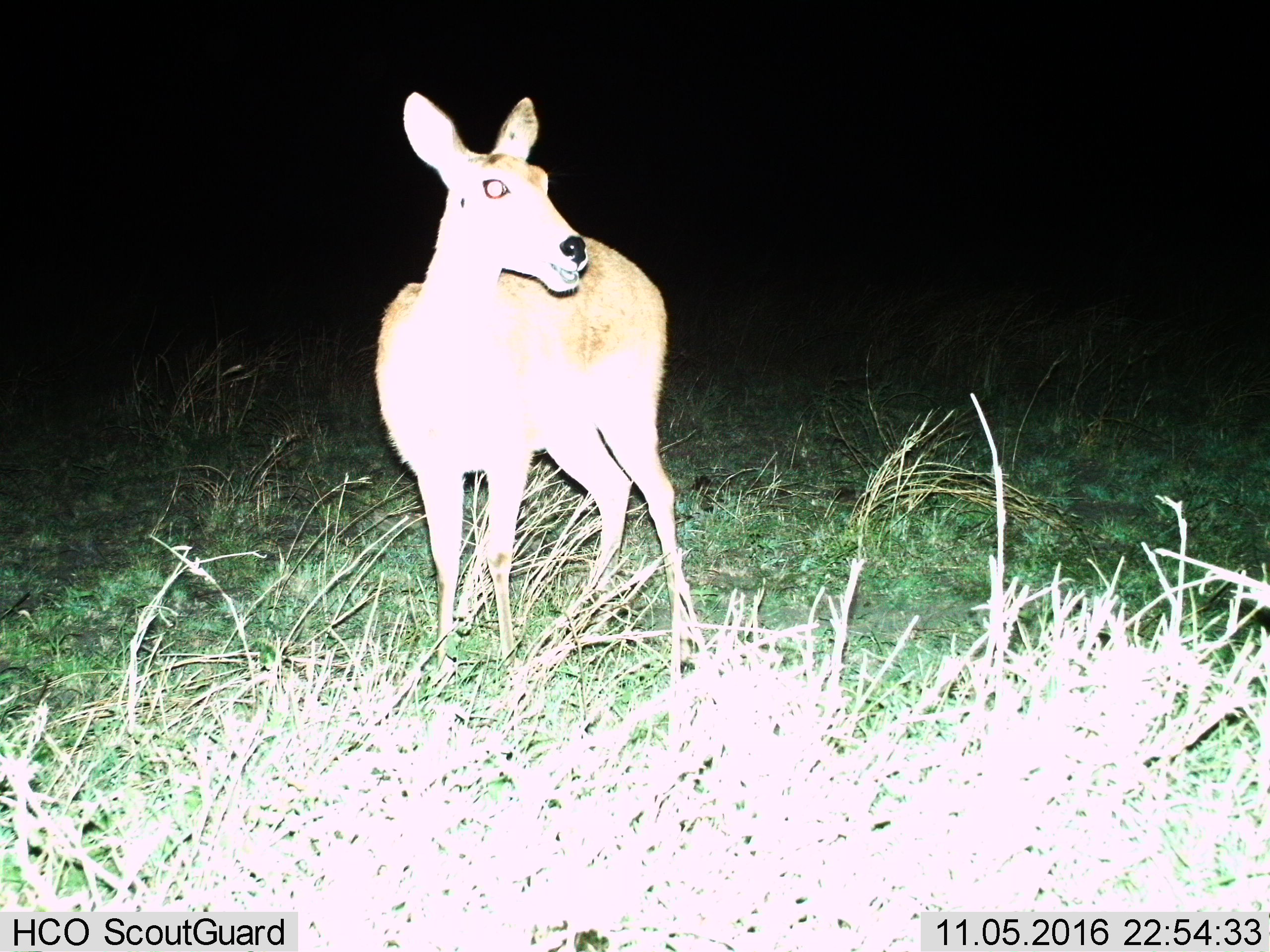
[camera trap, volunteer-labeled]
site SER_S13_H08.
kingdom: Animalia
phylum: Chordata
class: Mammalia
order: Artiodactyla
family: Bovidae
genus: Redunca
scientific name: Redunca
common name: reedbuck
Reedbuck (Redunca), count 1. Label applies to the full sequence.